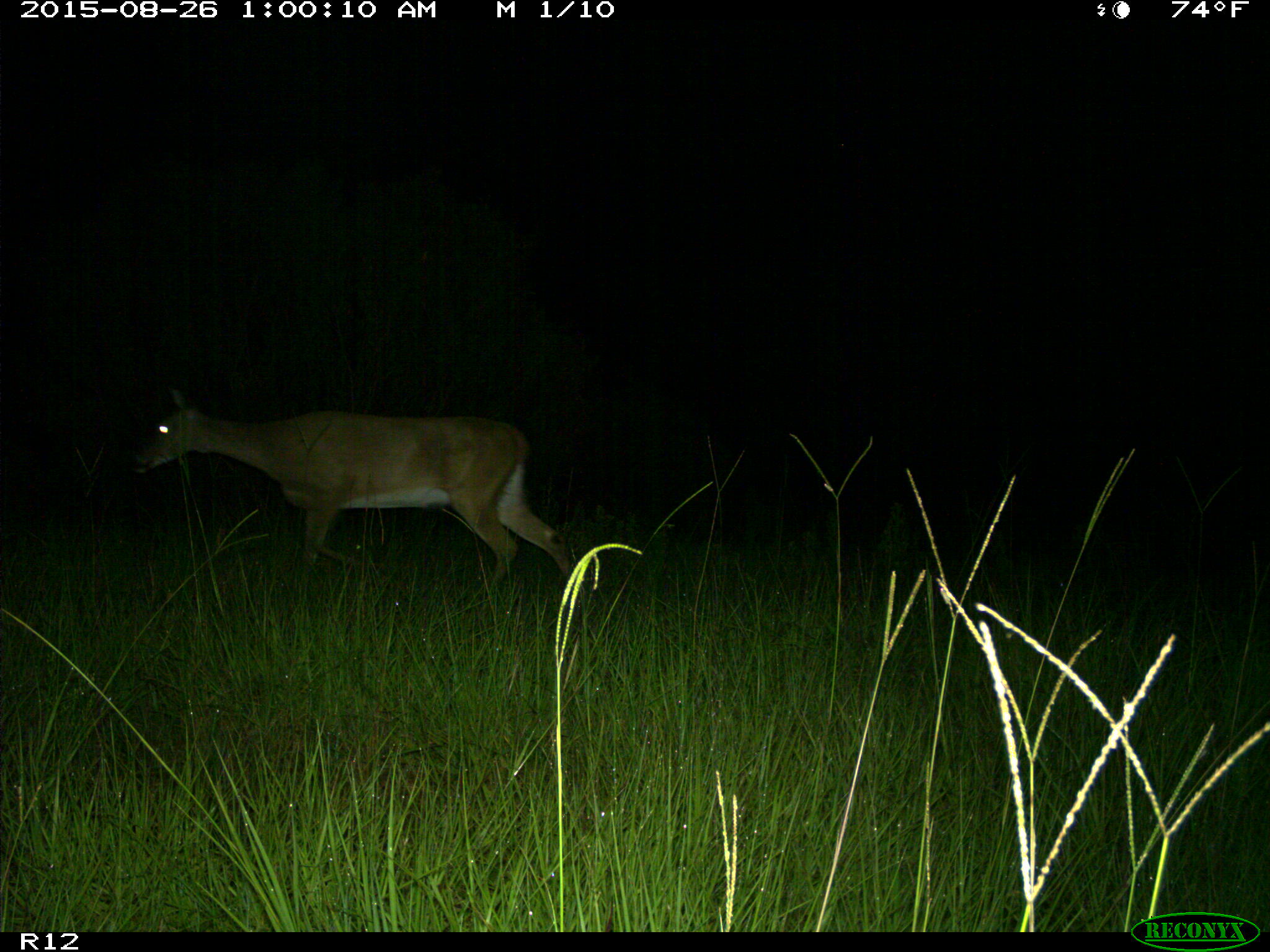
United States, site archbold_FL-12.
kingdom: Animalia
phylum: Chordata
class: Mammalia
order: Artiodactyla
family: Cervidae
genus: Odocoileus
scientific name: Odocoileus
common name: deer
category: unidentified deer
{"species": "unidentified deer (deer) (Odocoileus)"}